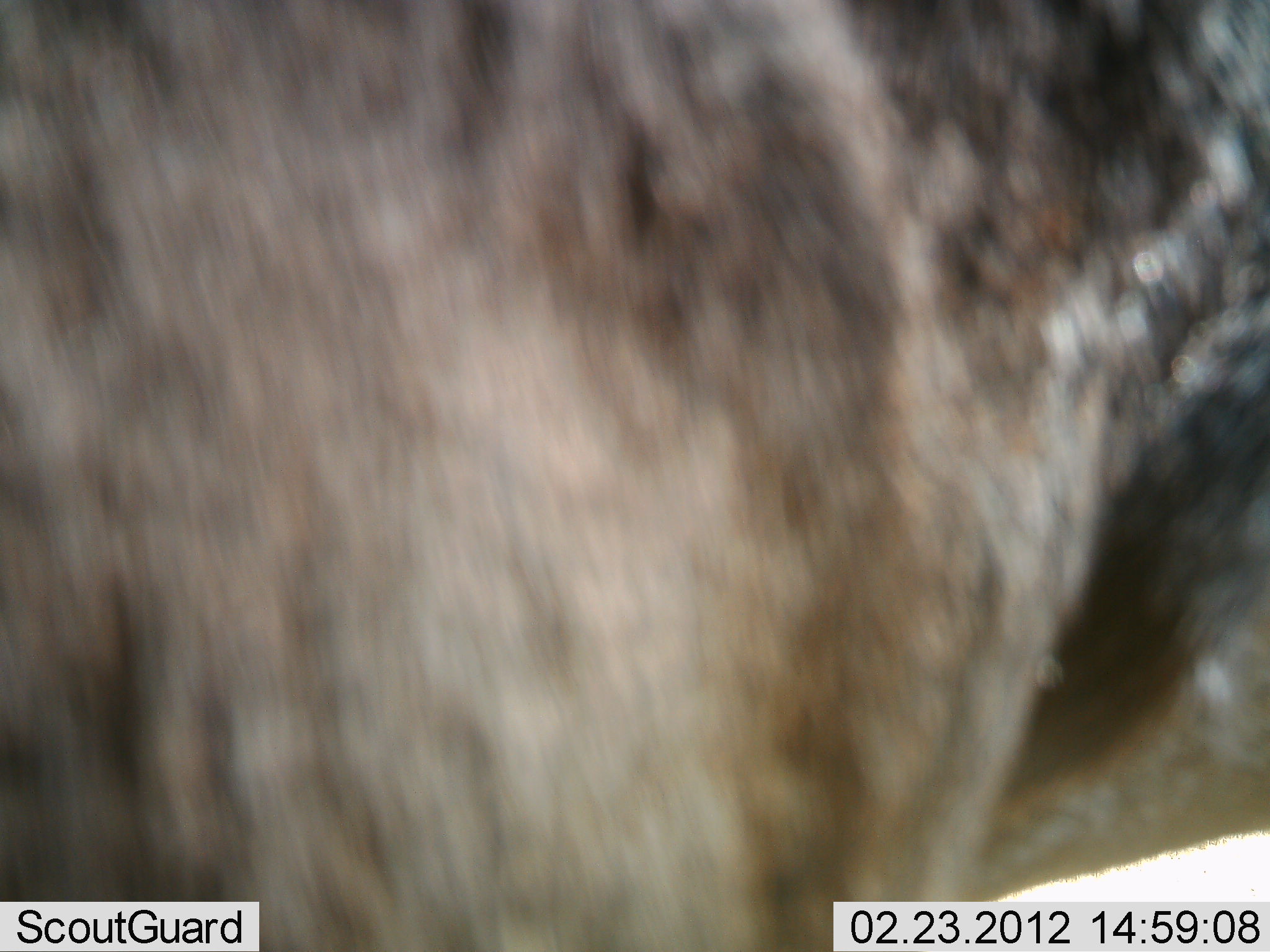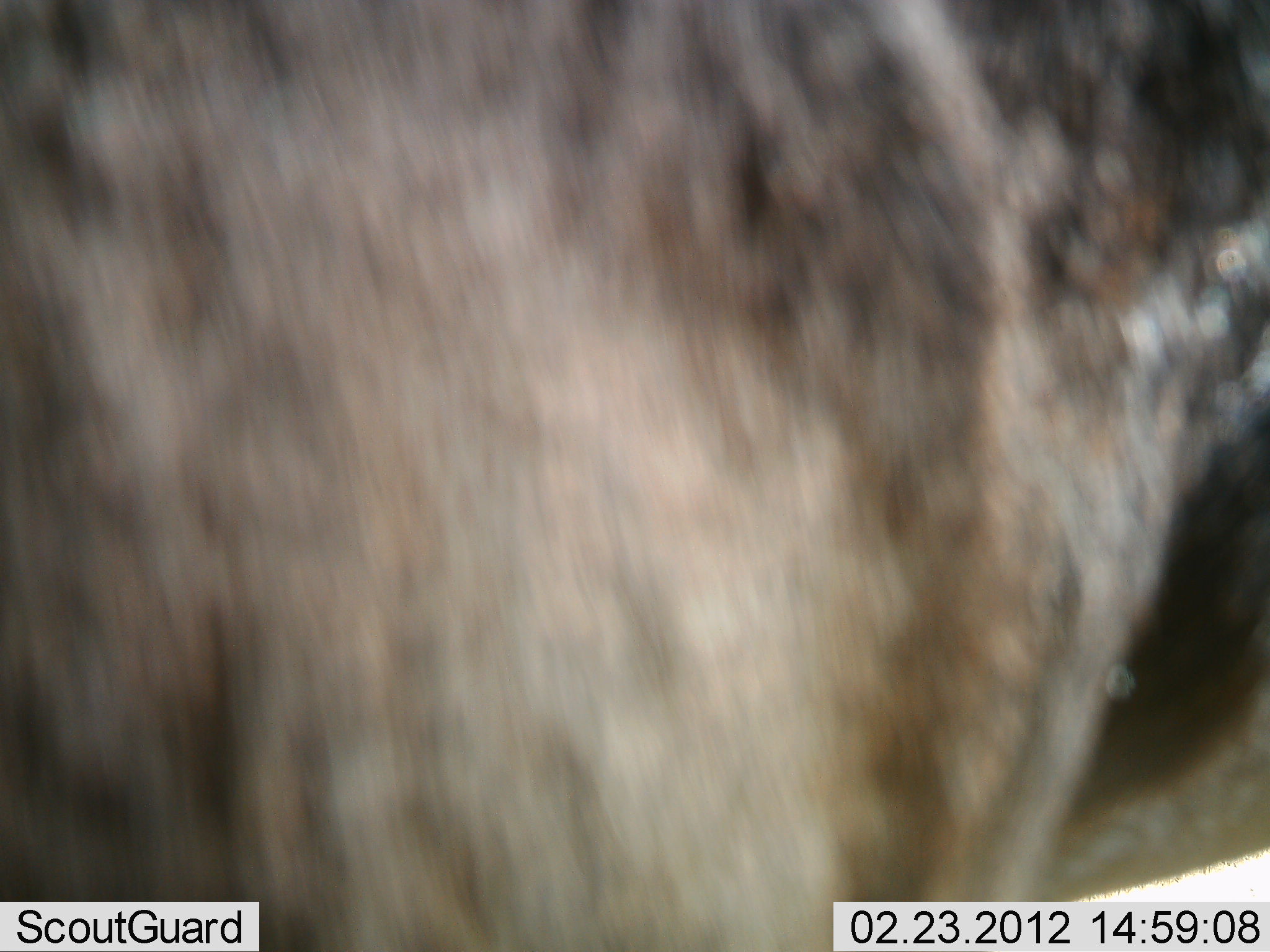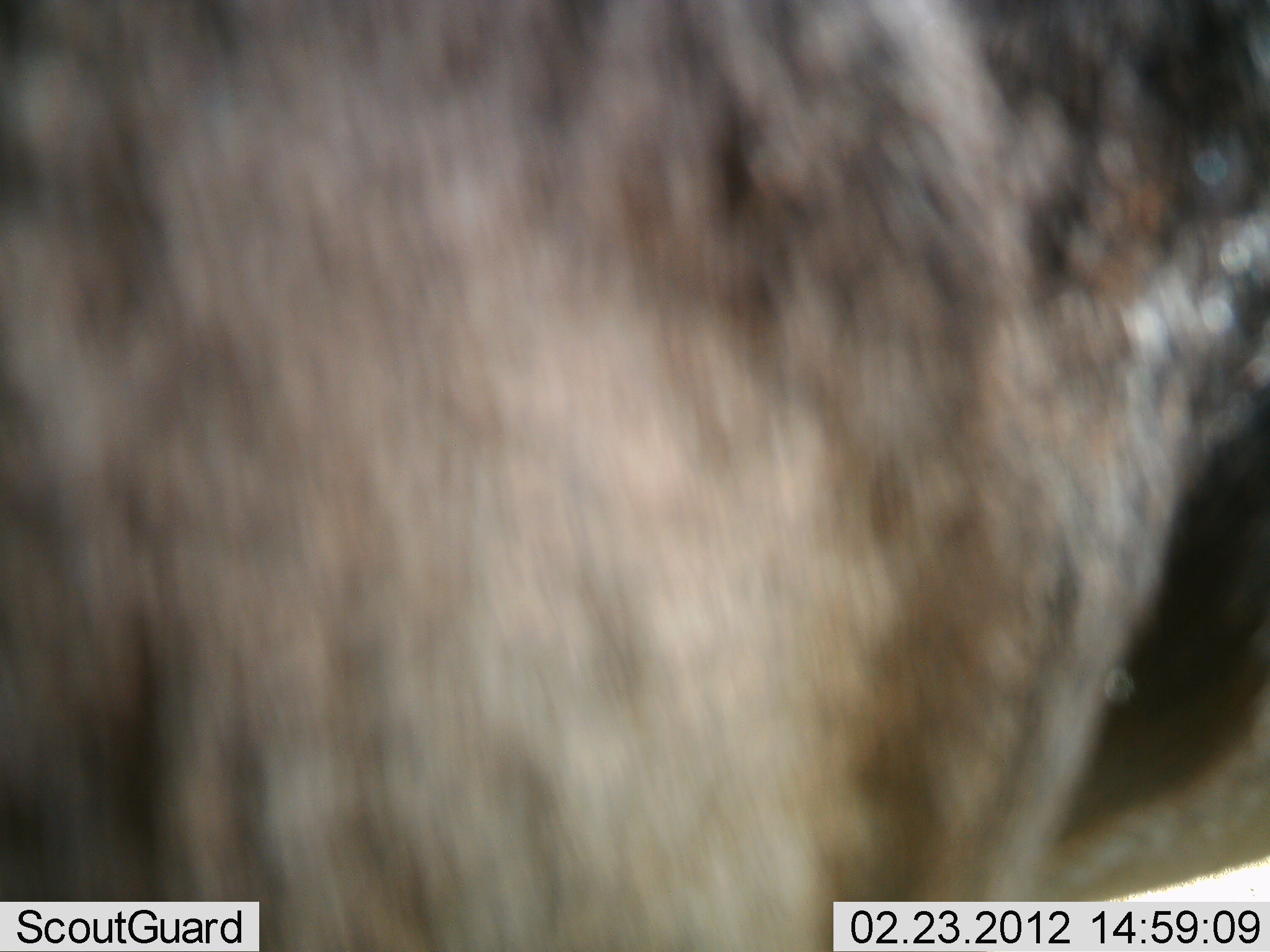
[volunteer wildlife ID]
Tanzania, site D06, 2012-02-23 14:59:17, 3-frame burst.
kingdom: Animalia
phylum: Chordata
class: Mammalia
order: Artiodactyla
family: Bovidae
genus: Connochaetes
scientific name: Connochaetes taurinus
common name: blue wildebeest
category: wildebeest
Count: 1.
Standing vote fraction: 93%.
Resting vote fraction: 7%.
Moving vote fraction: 7%.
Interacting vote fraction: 0%.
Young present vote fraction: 0%.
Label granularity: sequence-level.